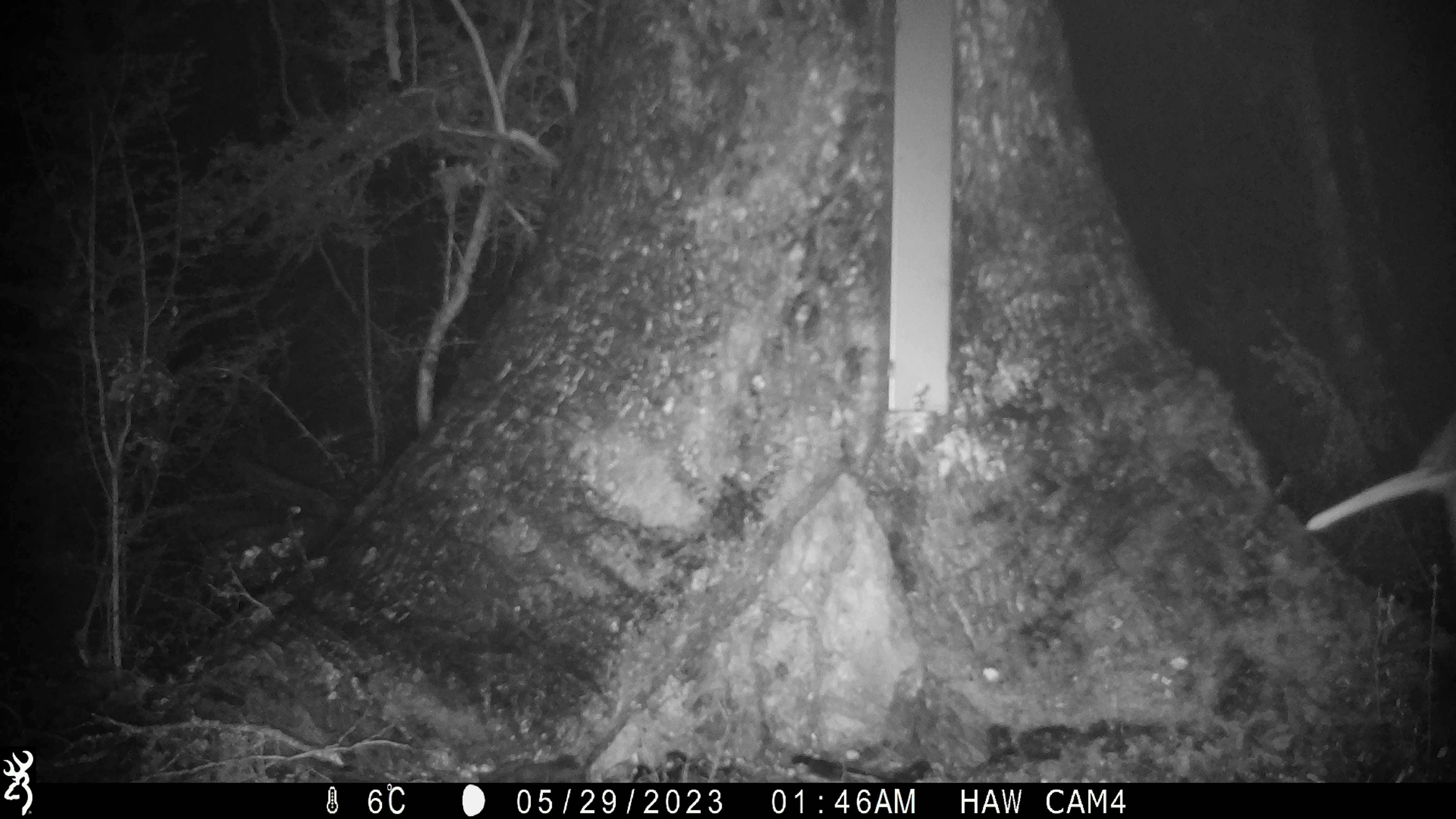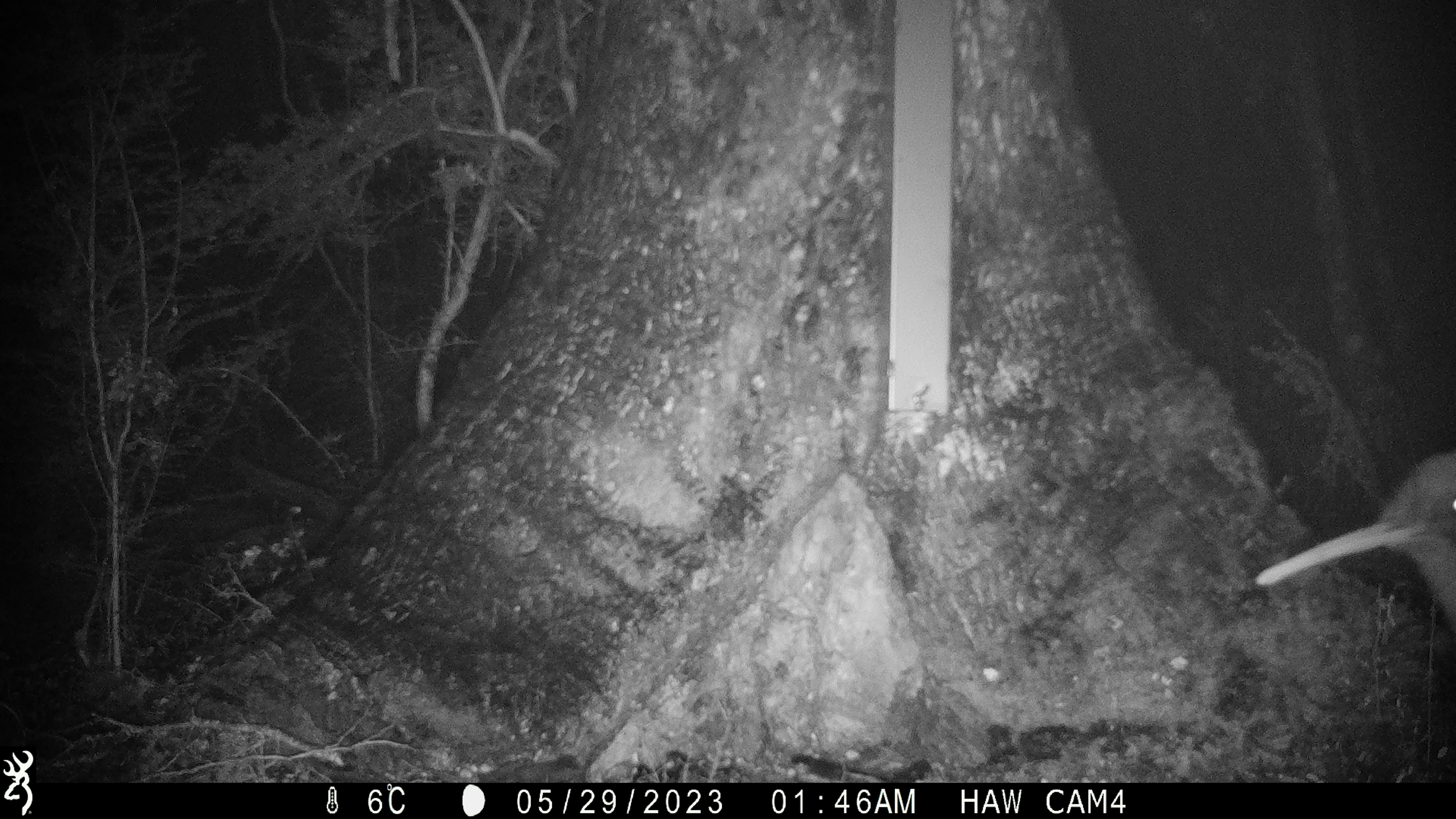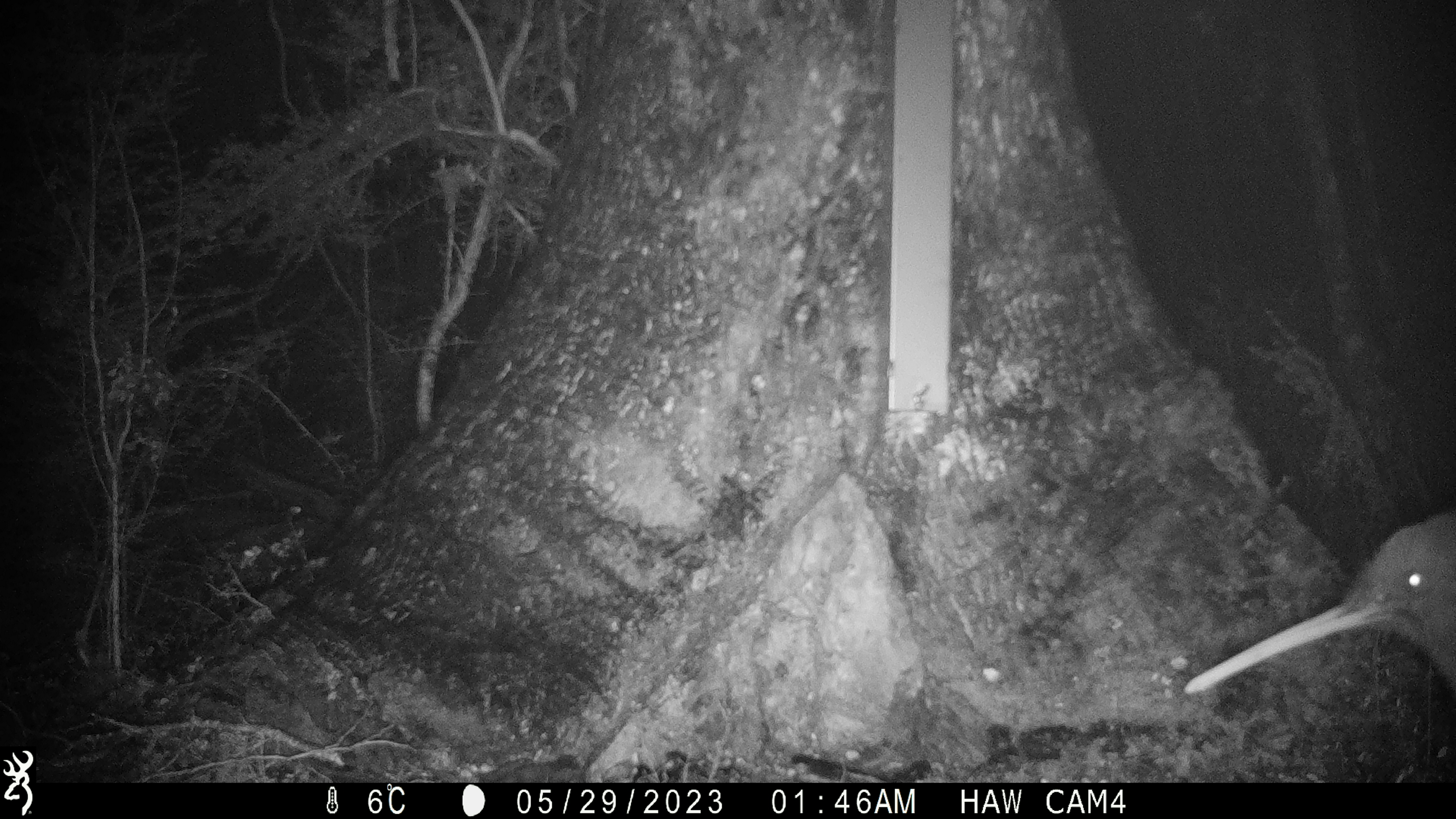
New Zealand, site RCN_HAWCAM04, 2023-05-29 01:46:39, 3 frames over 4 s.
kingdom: Animalia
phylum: Chordata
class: Aves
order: Apterygiformes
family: Apterygidae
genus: Apteryx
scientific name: Apteryx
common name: kiwi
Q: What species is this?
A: Kiwi (Apteryx).